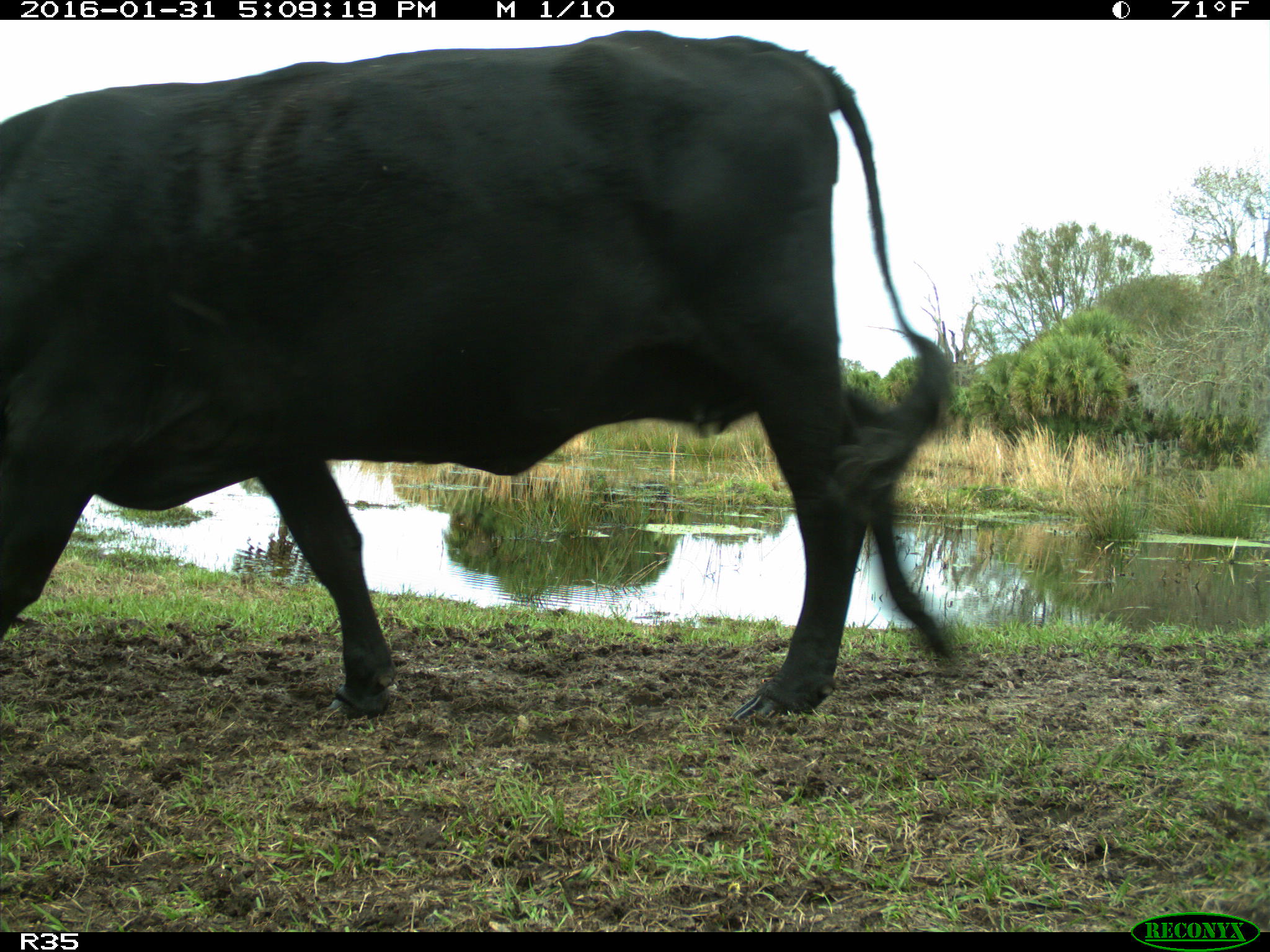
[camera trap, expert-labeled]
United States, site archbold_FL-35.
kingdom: Animalia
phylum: Chordata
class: Mammalia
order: Artiodactyla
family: Bovidae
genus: Bos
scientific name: Bos taurus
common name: domestic cow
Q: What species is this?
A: Bos taurus (domestic cow).